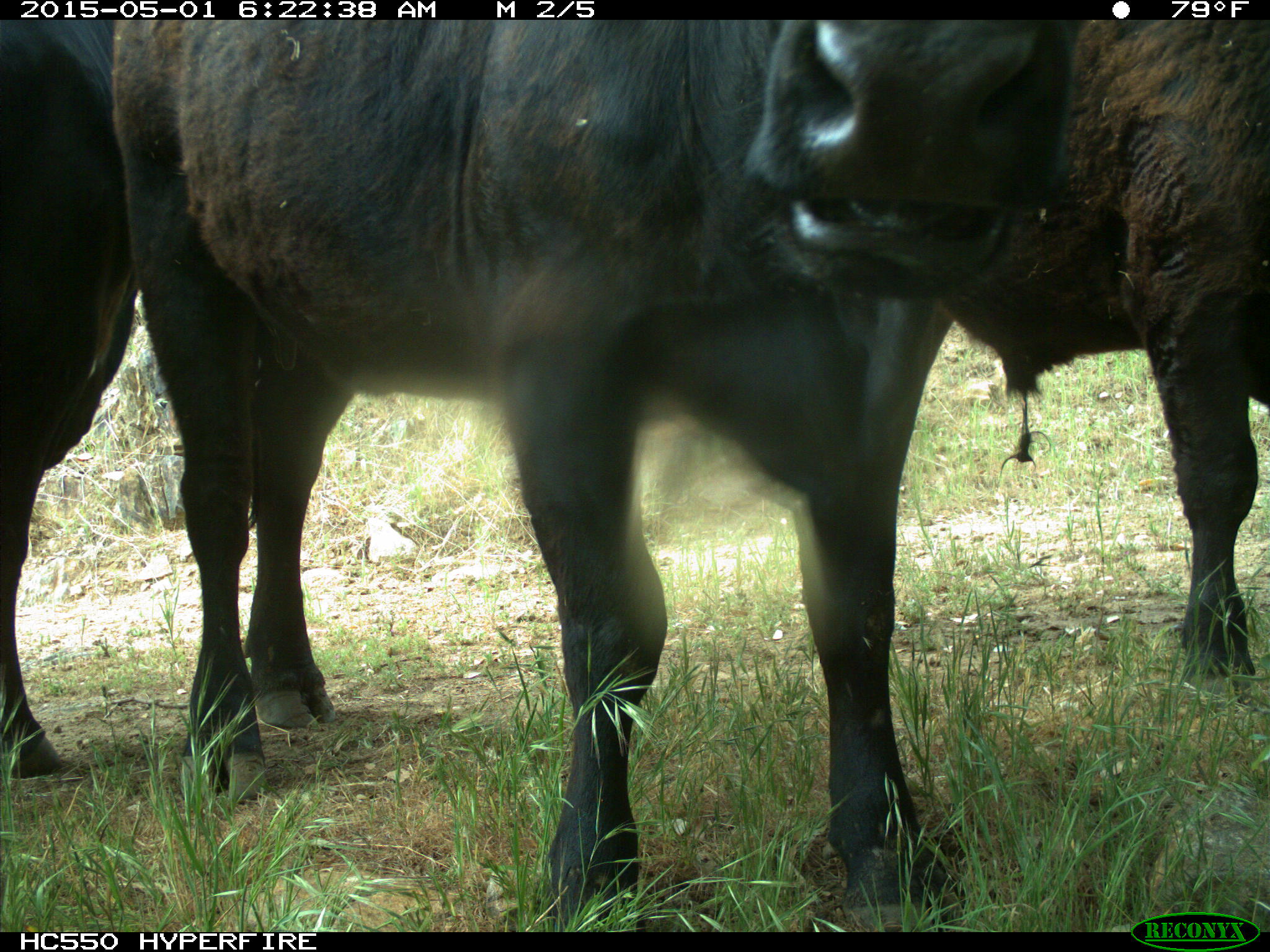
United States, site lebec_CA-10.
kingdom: Animalia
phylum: Chordata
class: Mammalia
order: Artiodactyla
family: Bovidae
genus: Bos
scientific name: Bos taurus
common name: domestic cow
Bos taurus (domestic cow).